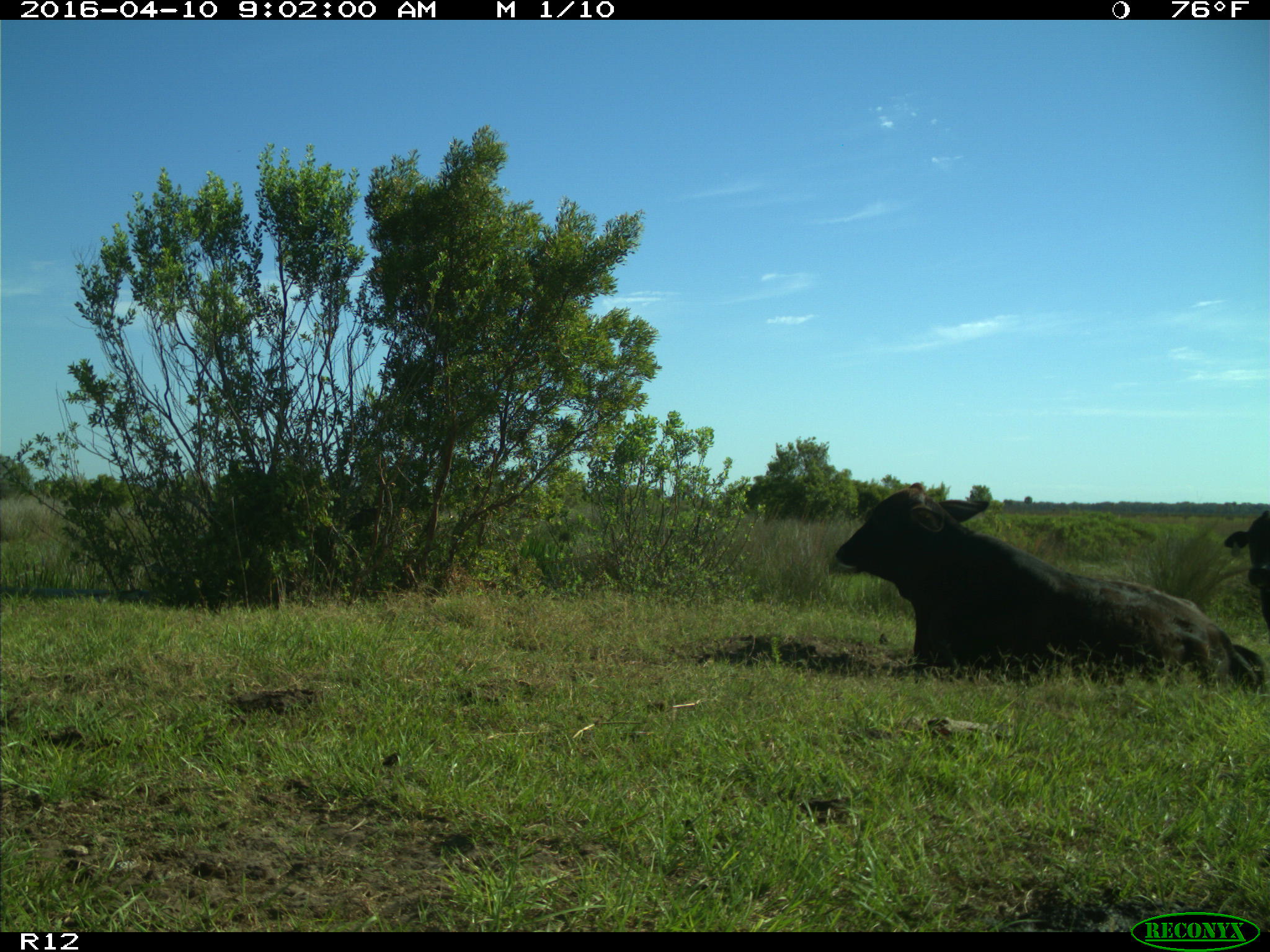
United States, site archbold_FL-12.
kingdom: Animalia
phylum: Chordata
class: Mammalia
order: Artiodactyla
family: Bovidae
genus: Bos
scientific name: Bos taurus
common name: domestic cow